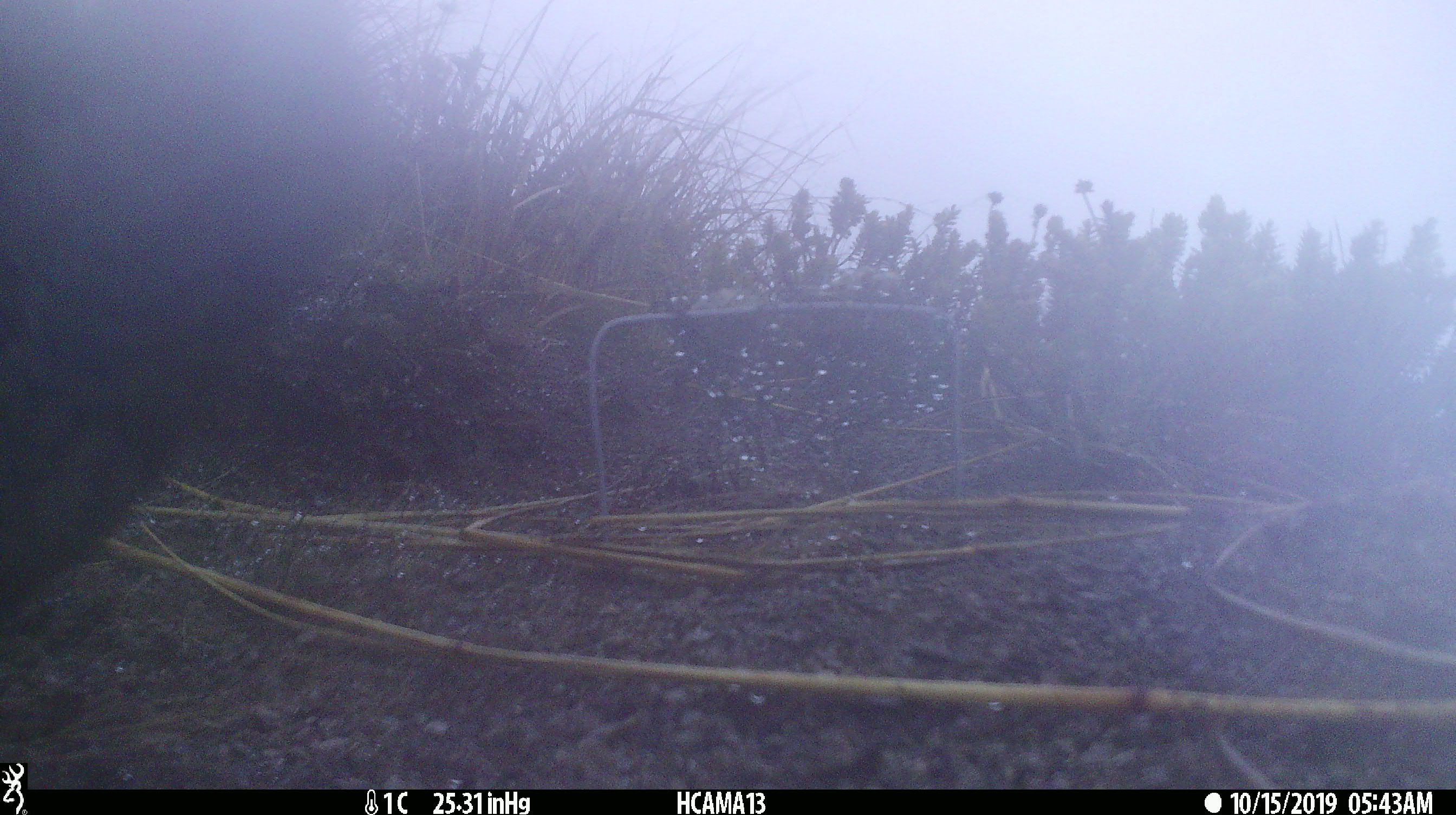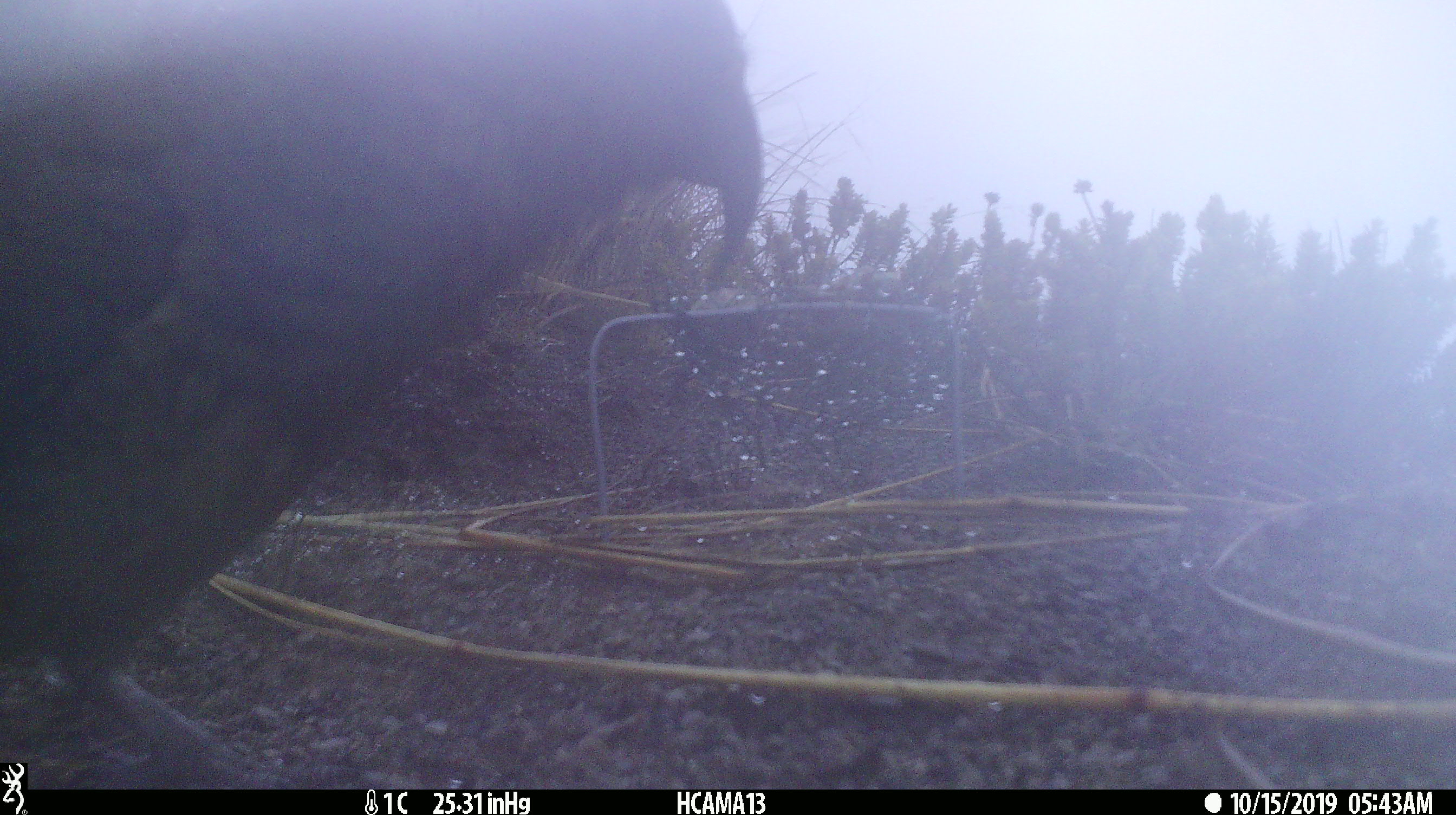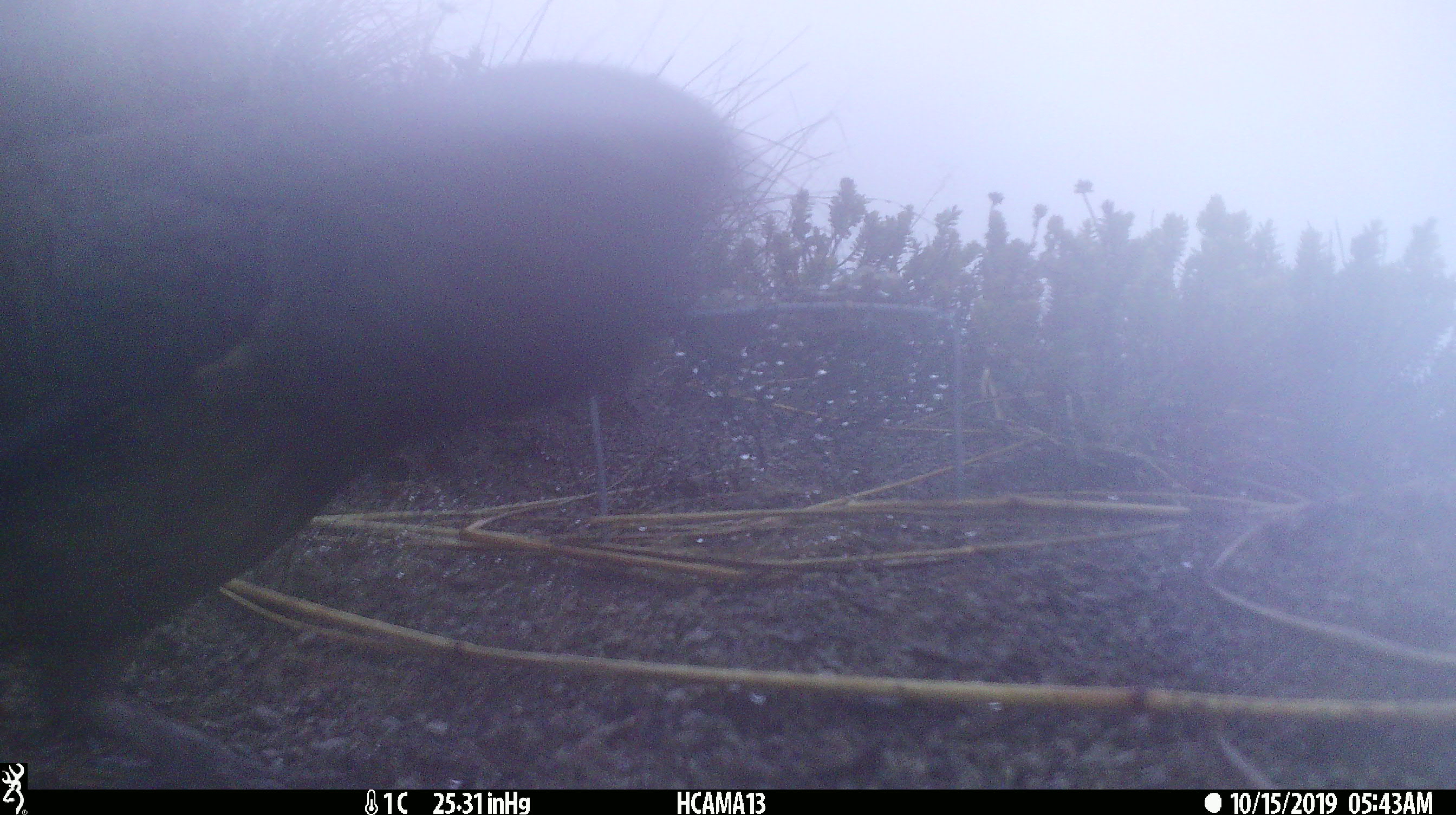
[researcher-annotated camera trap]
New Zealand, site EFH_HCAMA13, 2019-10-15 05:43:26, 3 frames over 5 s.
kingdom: Animalia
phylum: Chordata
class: Aves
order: Psittaciformes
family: Strigopidae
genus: Nestor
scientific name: Nestor notabilis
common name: kea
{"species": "kea (Nestor notabilis)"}